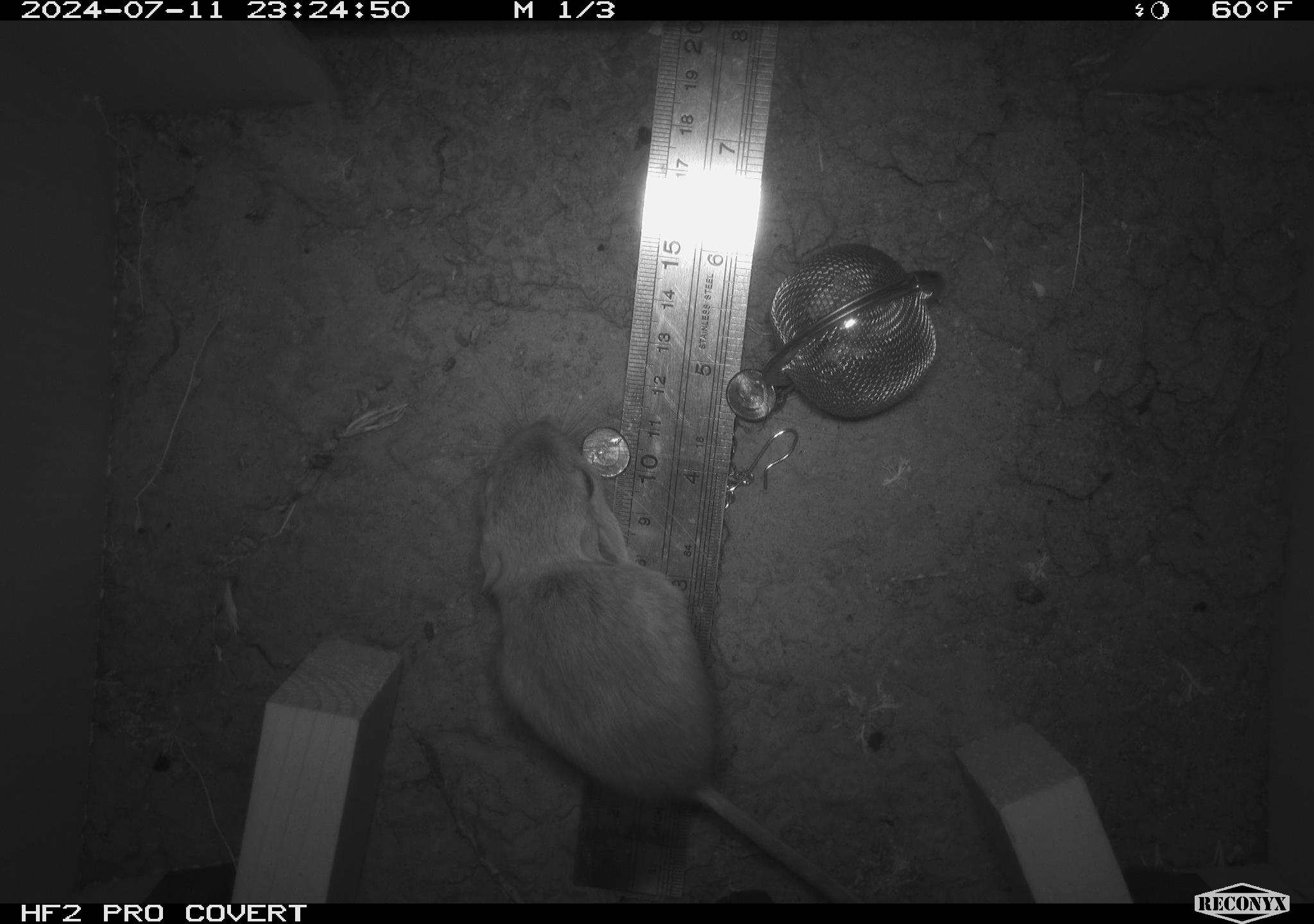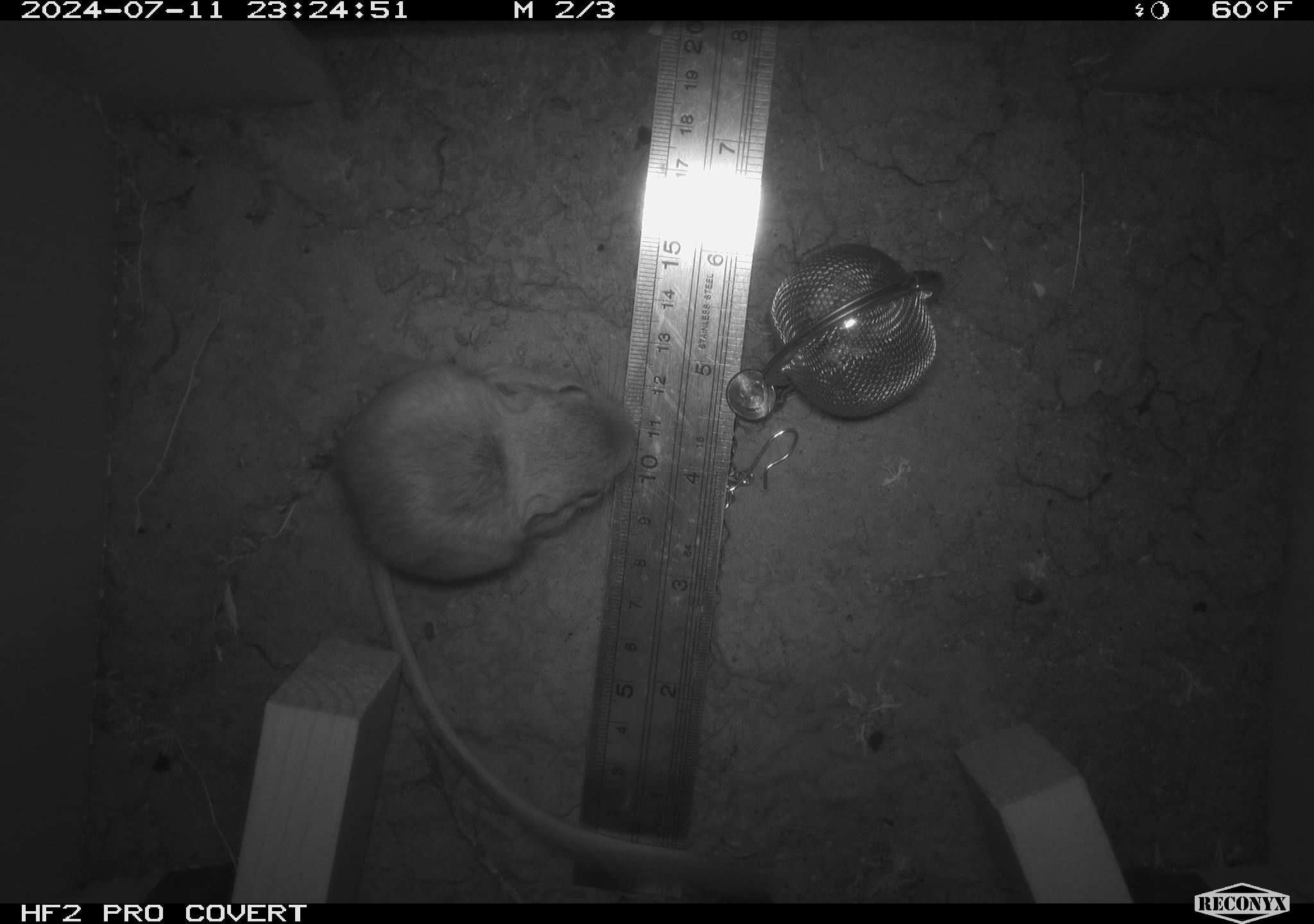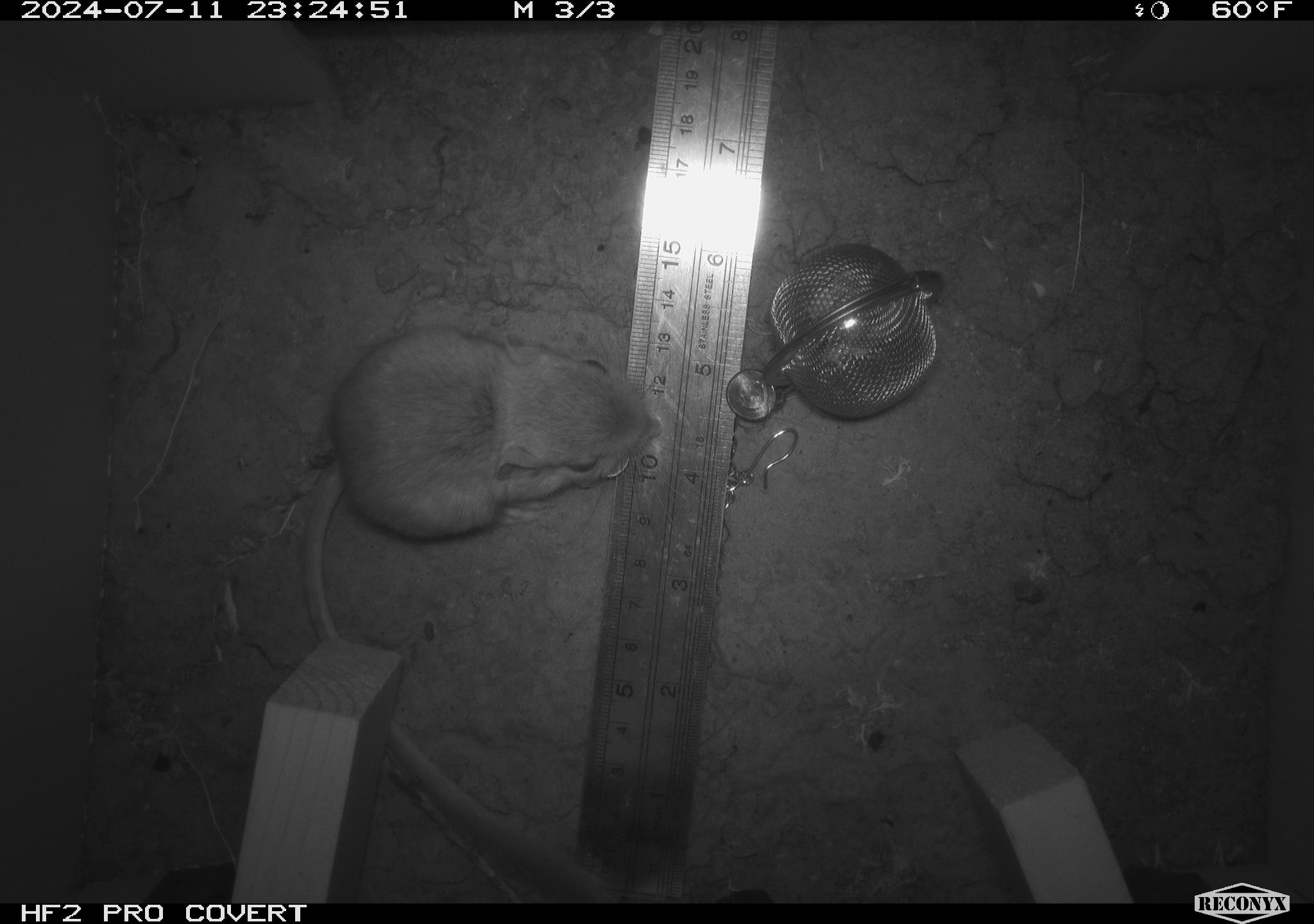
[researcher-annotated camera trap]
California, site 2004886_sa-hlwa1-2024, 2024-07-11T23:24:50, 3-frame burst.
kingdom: Animalia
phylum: Chordata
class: Mammalia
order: Rodentia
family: Heteromyidae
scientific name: Heteromyidae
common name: kangaroo rats and pocket mice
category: heteromyidae family